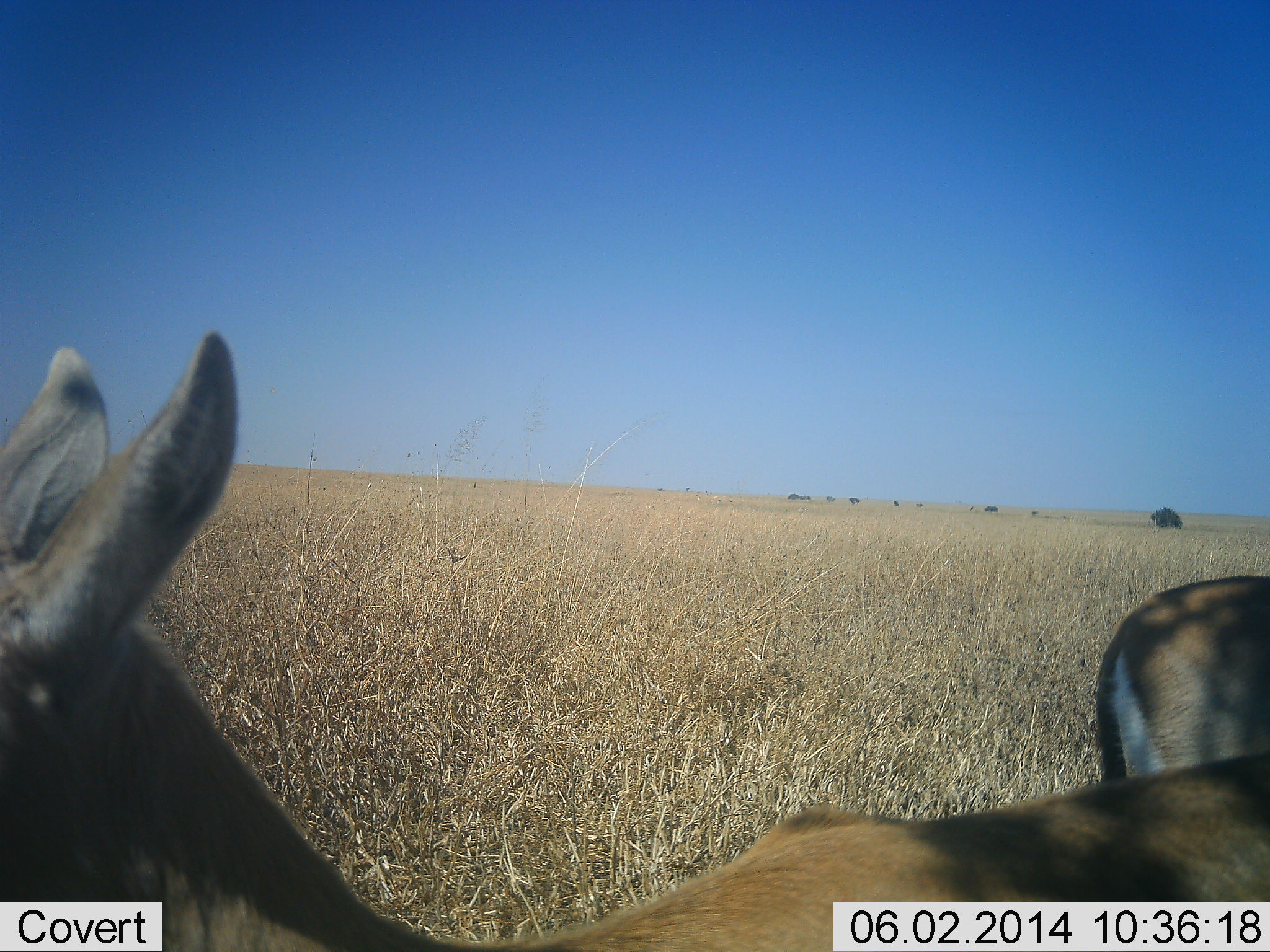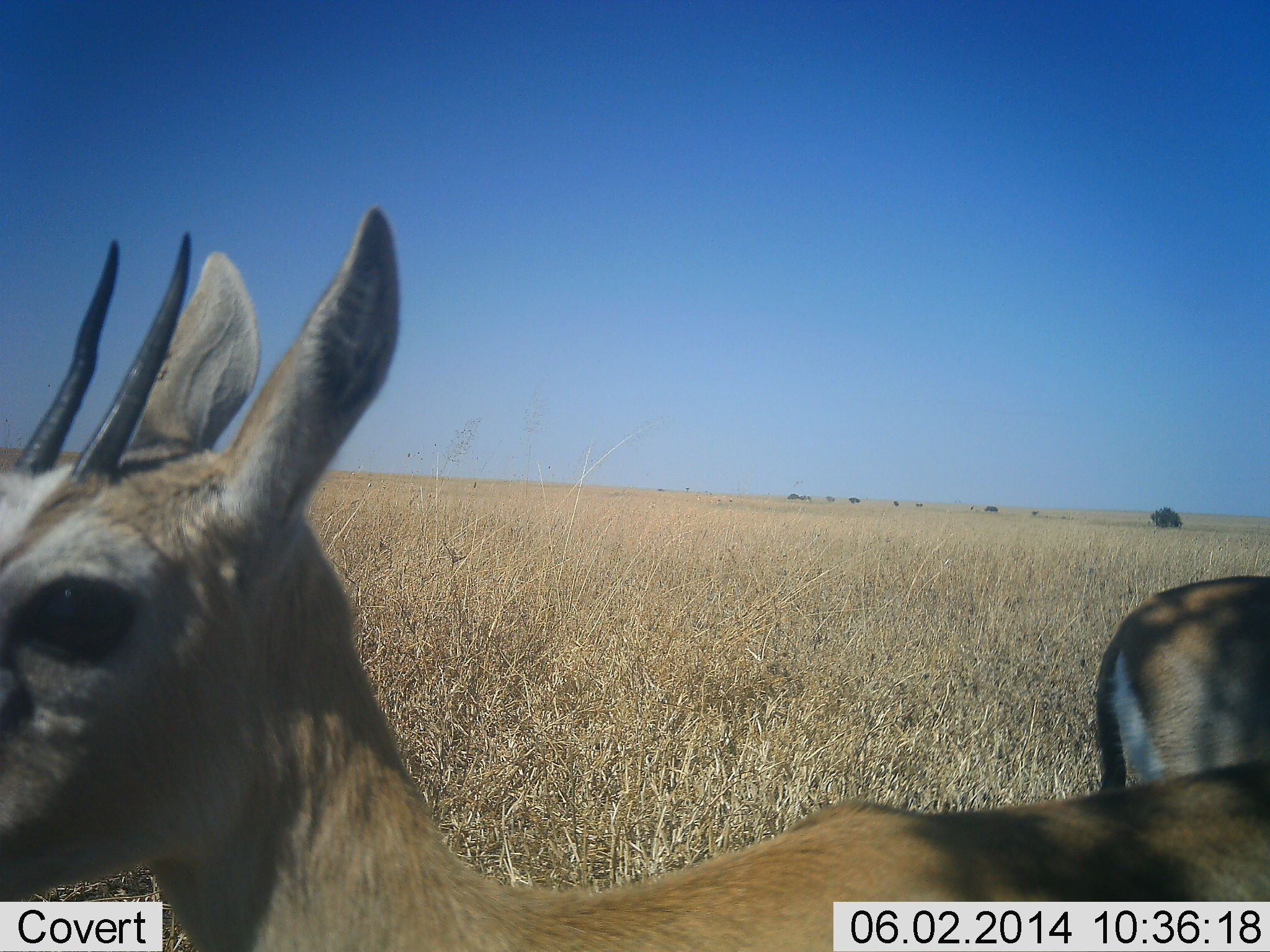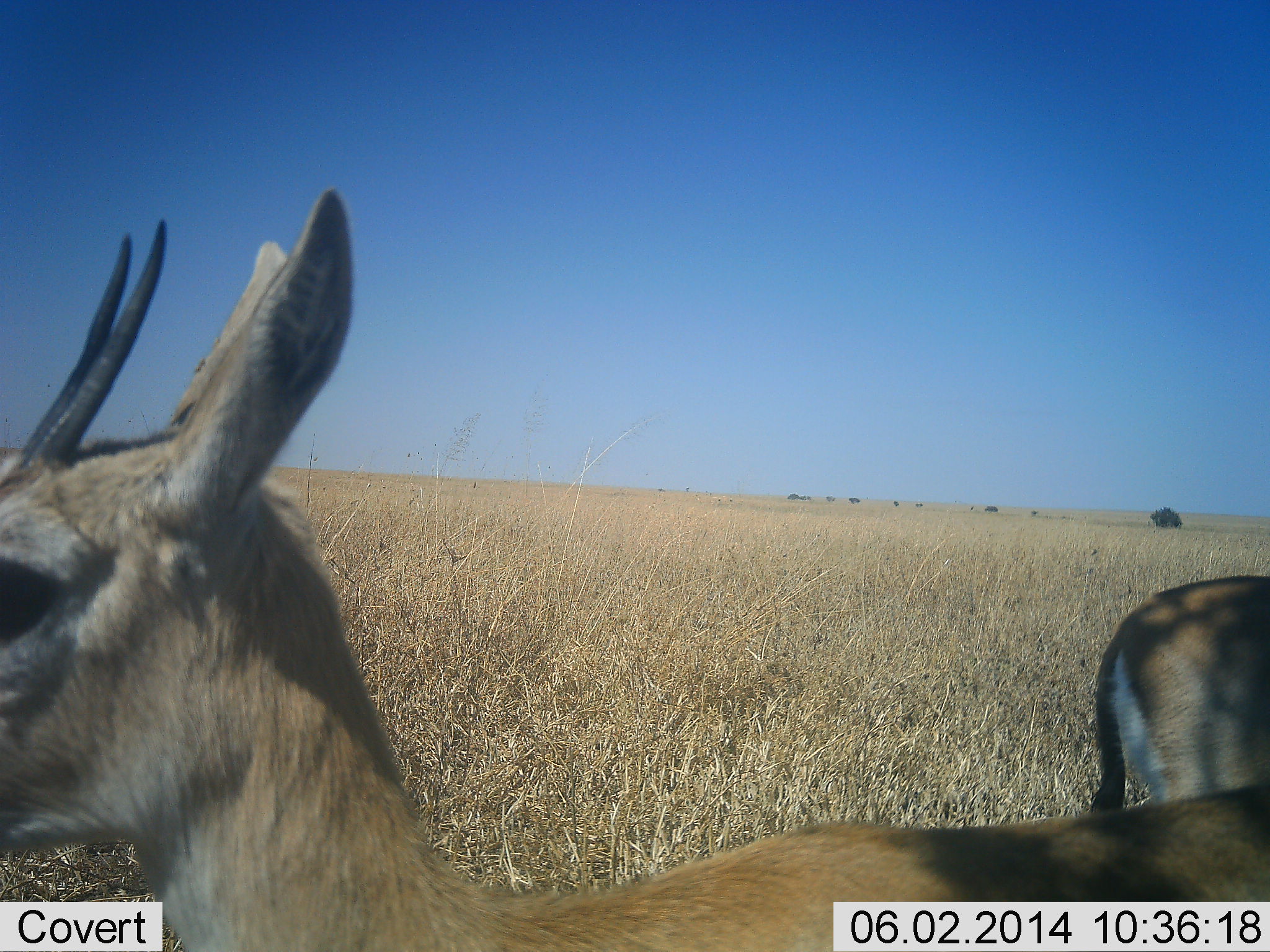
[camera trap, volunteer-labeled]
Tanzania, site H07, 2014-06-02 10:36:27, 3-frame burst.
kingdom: Animalia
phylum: Chordata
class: Mammalia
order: Artiodactyla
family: Bovidae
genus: Eudorcas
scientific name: Eudorcas thomsonii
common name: thomson's gazelle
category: gazellethomsons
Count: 2.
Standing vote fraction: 90%.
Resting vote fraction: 0%.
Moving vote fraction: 10%.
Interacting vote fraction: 0%.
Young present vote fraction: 0%.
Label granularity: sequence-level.